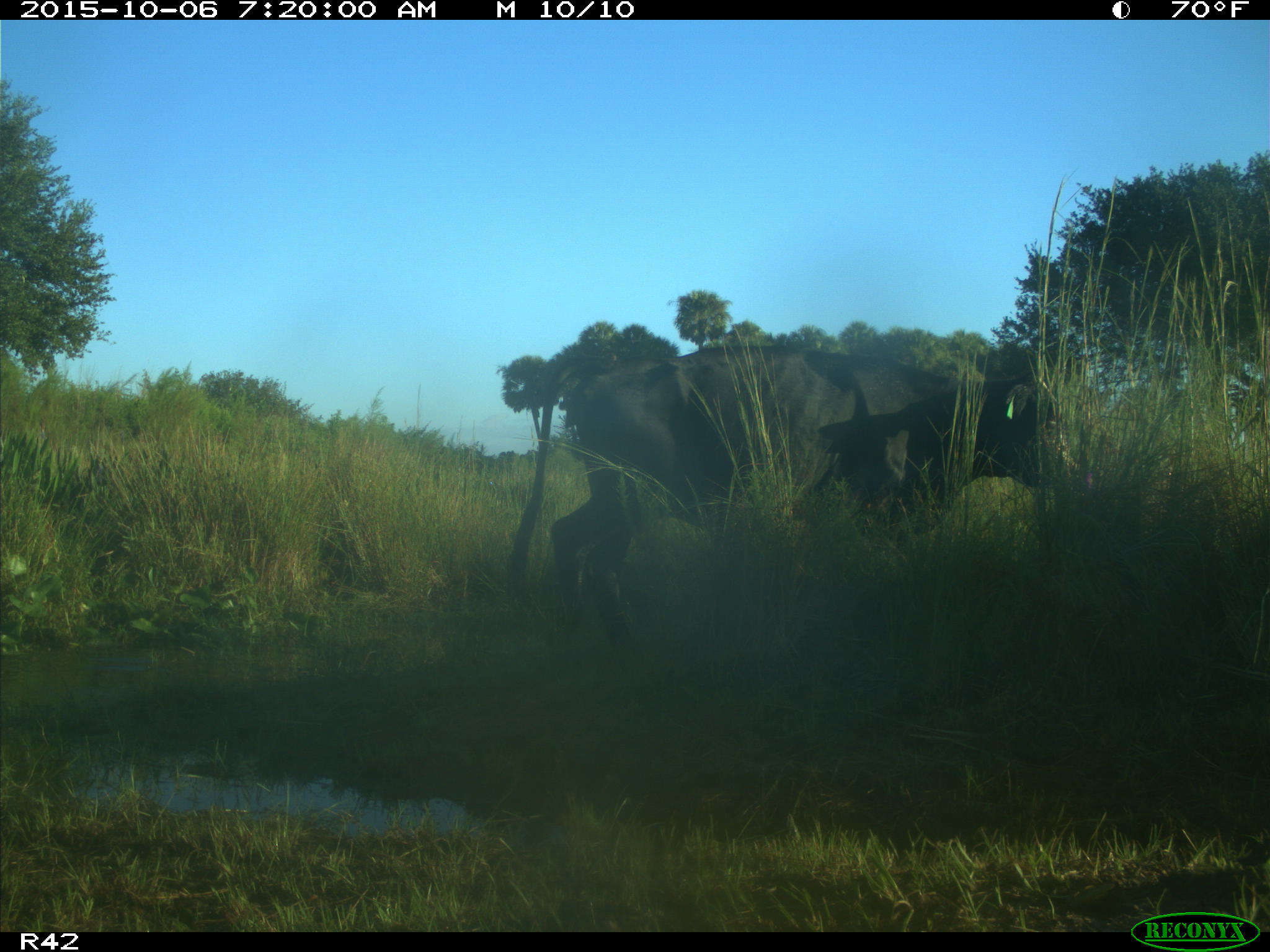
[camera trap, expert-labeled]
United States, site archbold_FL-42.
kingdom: Animalia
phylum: Chordata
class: Mammalia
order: Artiodactyla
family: Bovidae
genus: Bos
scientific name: Bos taurus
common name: domestic cow